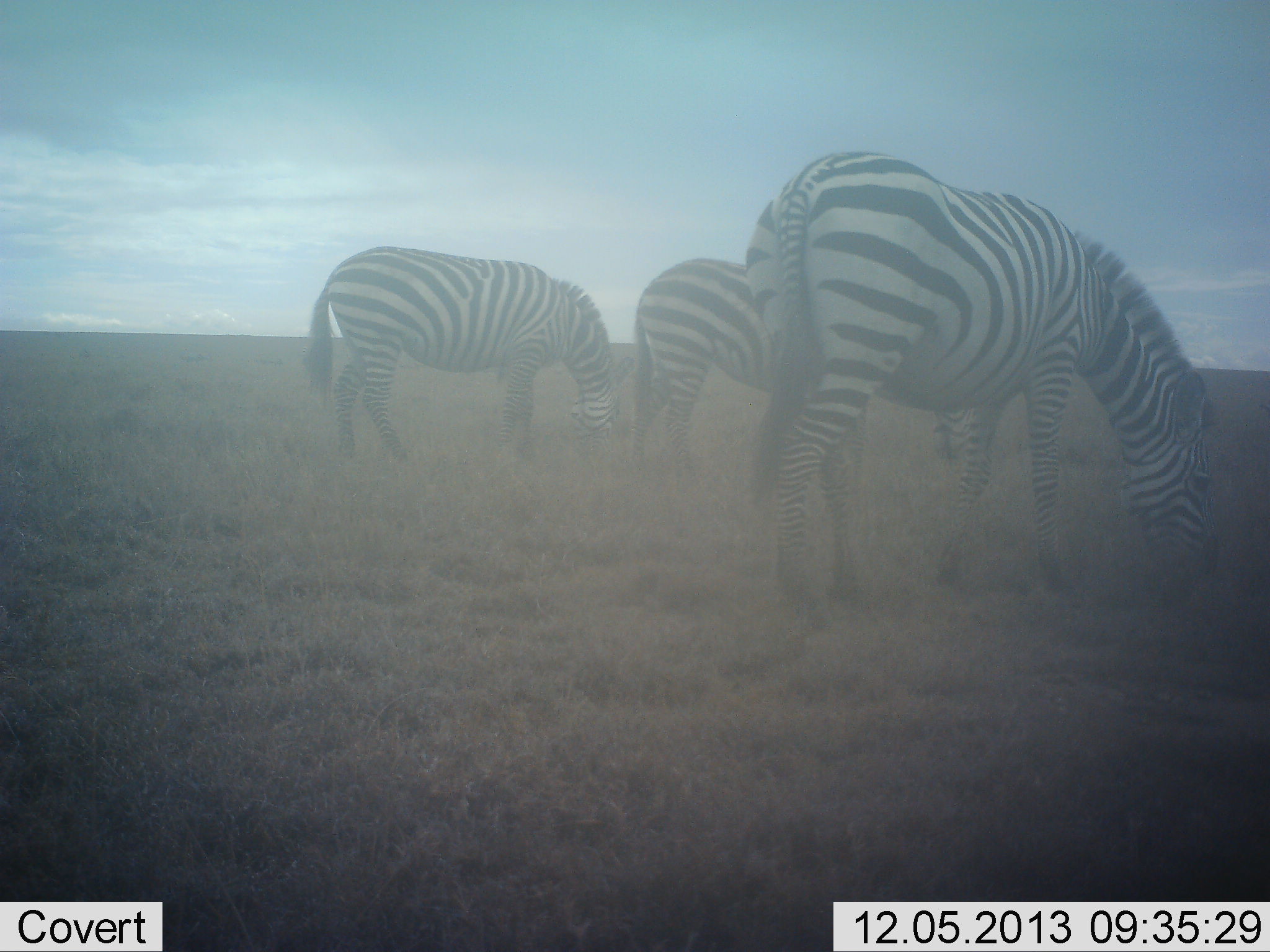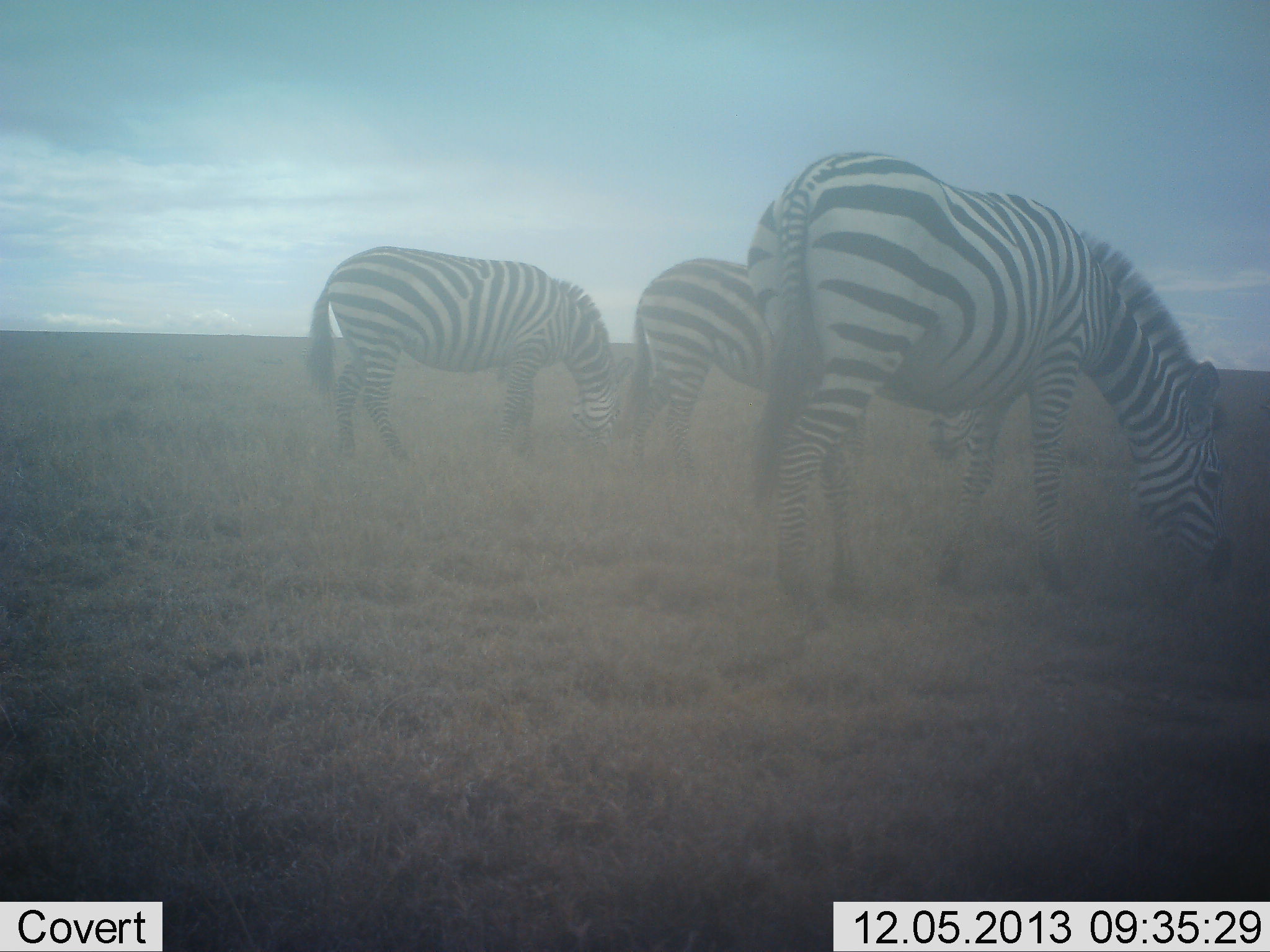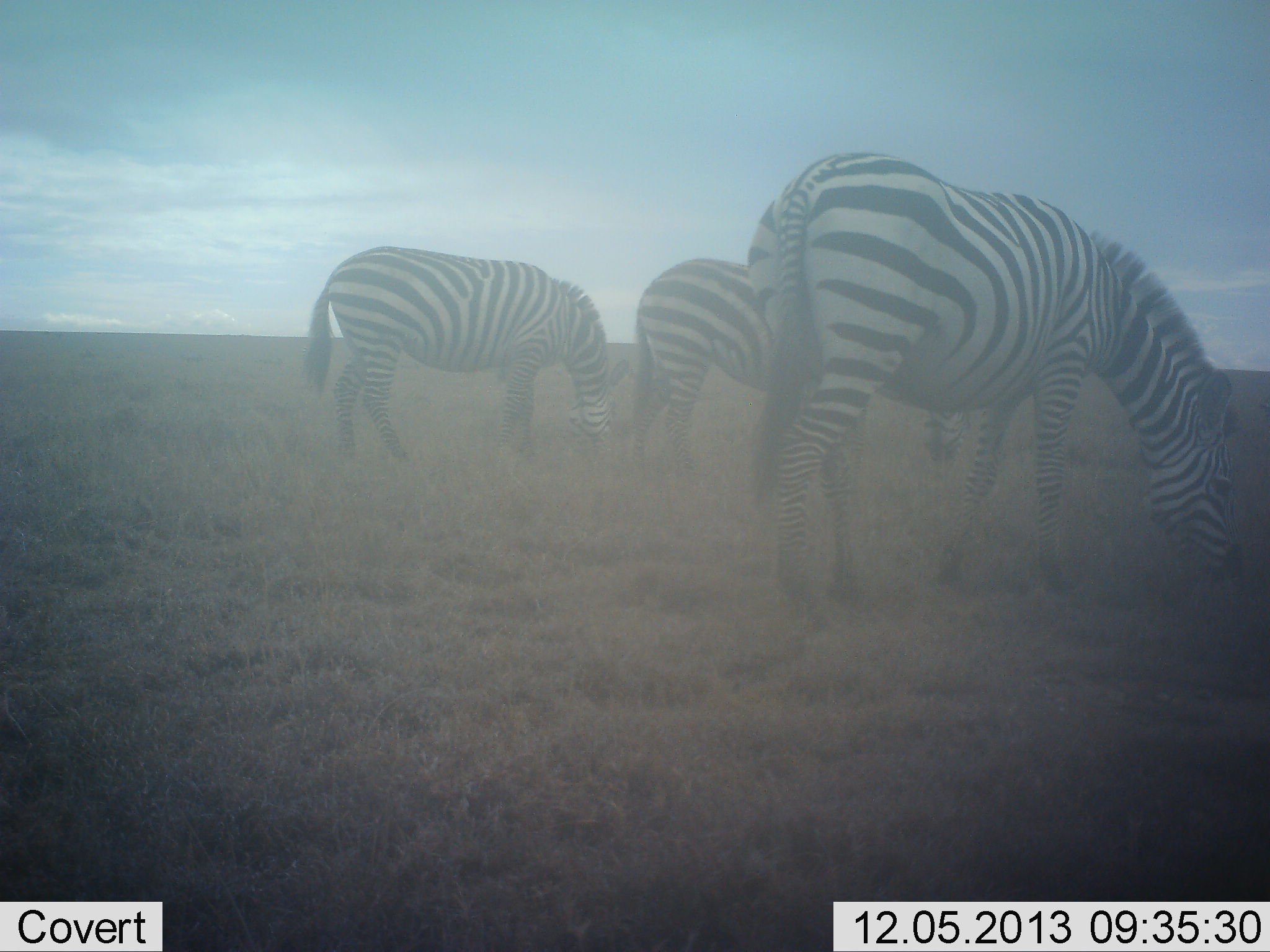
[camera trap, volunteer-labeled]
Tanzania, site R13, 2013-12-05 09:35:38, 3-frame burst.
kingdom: Animalia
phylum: Chordata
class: Mammalia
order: Perissodactyla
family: Equidae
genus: Equus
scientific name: Equus quagga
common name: plains zebra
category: zebra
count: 3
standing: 0%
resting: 0%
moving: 10%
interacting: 0%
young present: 0%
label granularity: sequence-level